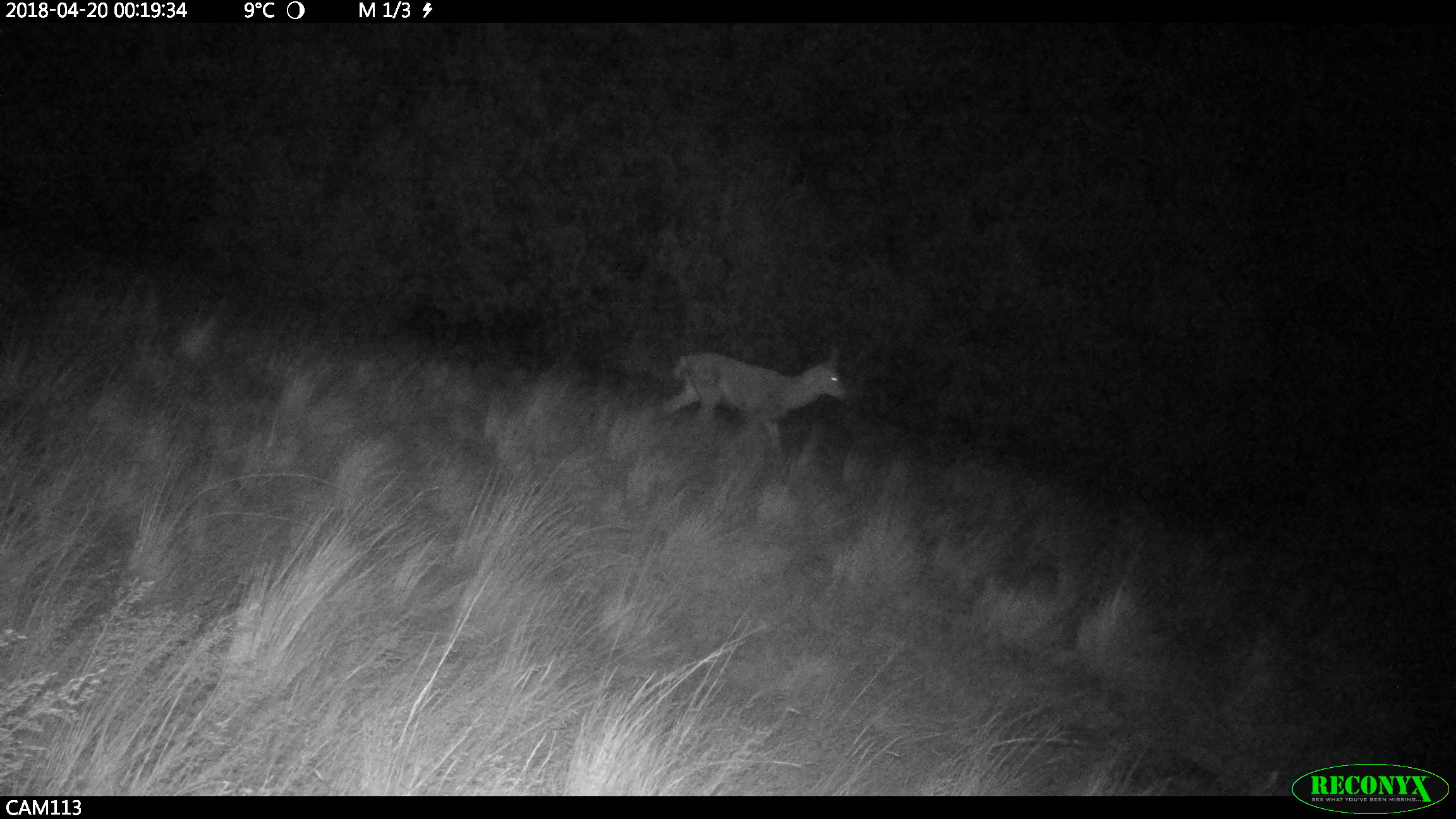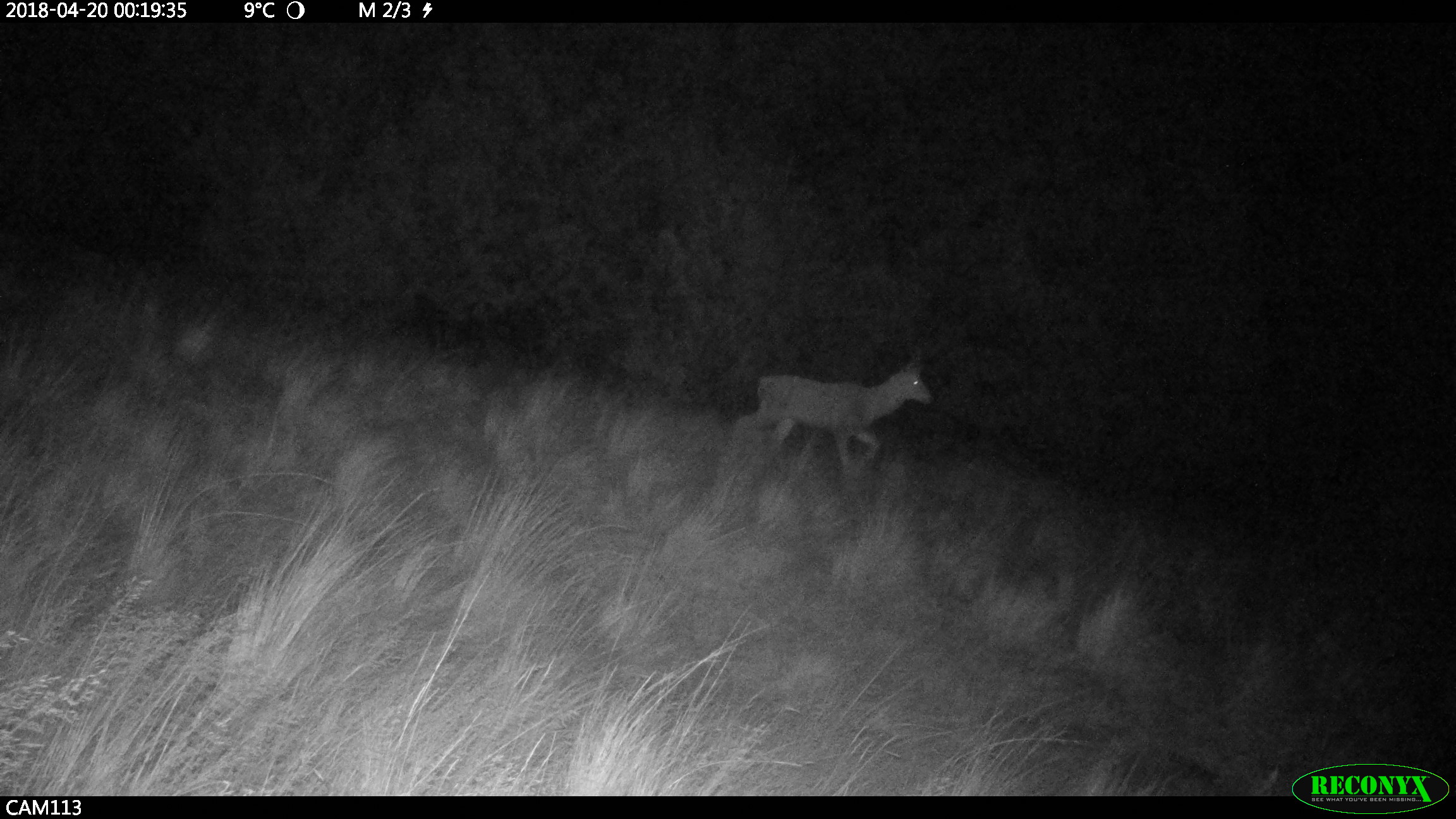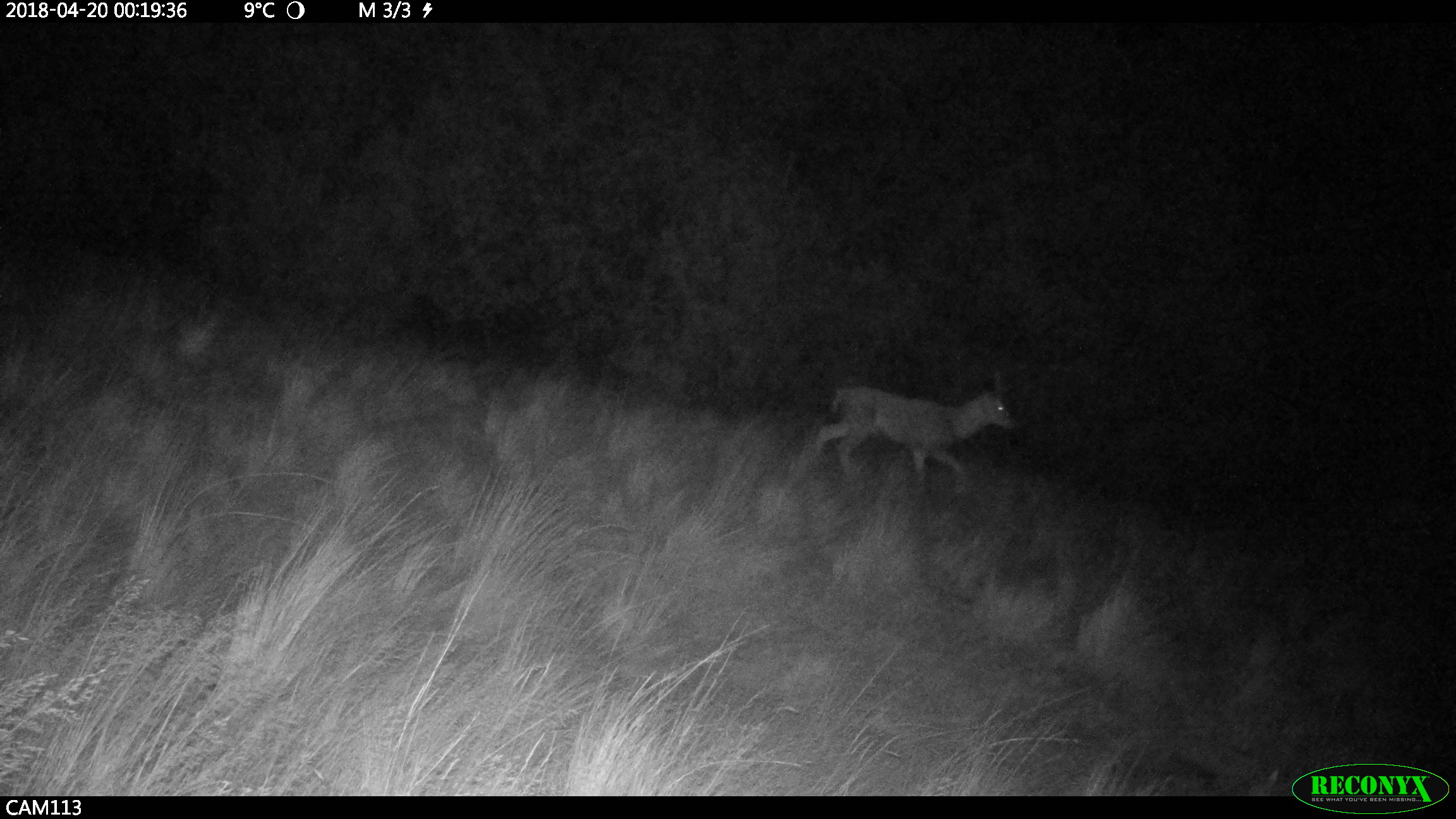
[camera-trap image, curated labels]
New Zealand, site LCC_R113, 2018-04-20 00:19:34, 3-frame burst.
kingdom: Animalia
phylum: Chordata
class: Mammalia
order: Artiodactyla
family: Cervidae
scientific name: Cervidae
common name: deer